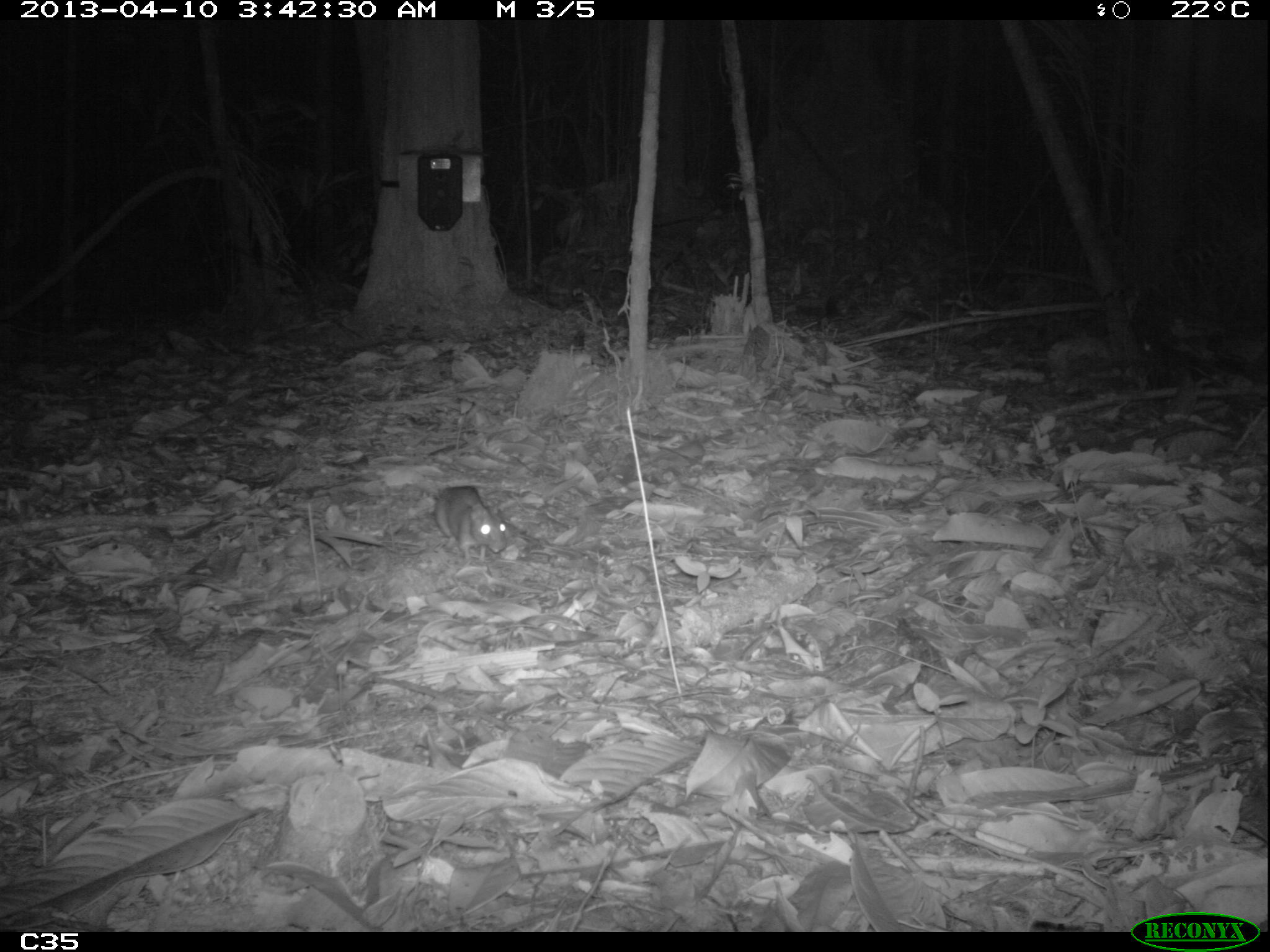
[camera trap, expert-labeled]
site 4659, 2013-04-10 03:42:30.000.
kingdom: Animalia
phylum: Chordata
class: Mammalia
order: Rodentia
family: Muridae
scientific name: Muridae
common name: mice, rats, and gerbils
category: unknown mouse or rat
Unknown mouse or rat (mice, rats, and gerbils) (Muridae), count 2, age adult.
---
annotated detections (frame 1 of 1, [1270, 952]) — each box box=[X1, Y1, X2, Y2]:
unknown mouse or rat: box=[433, 484, 509, 561]